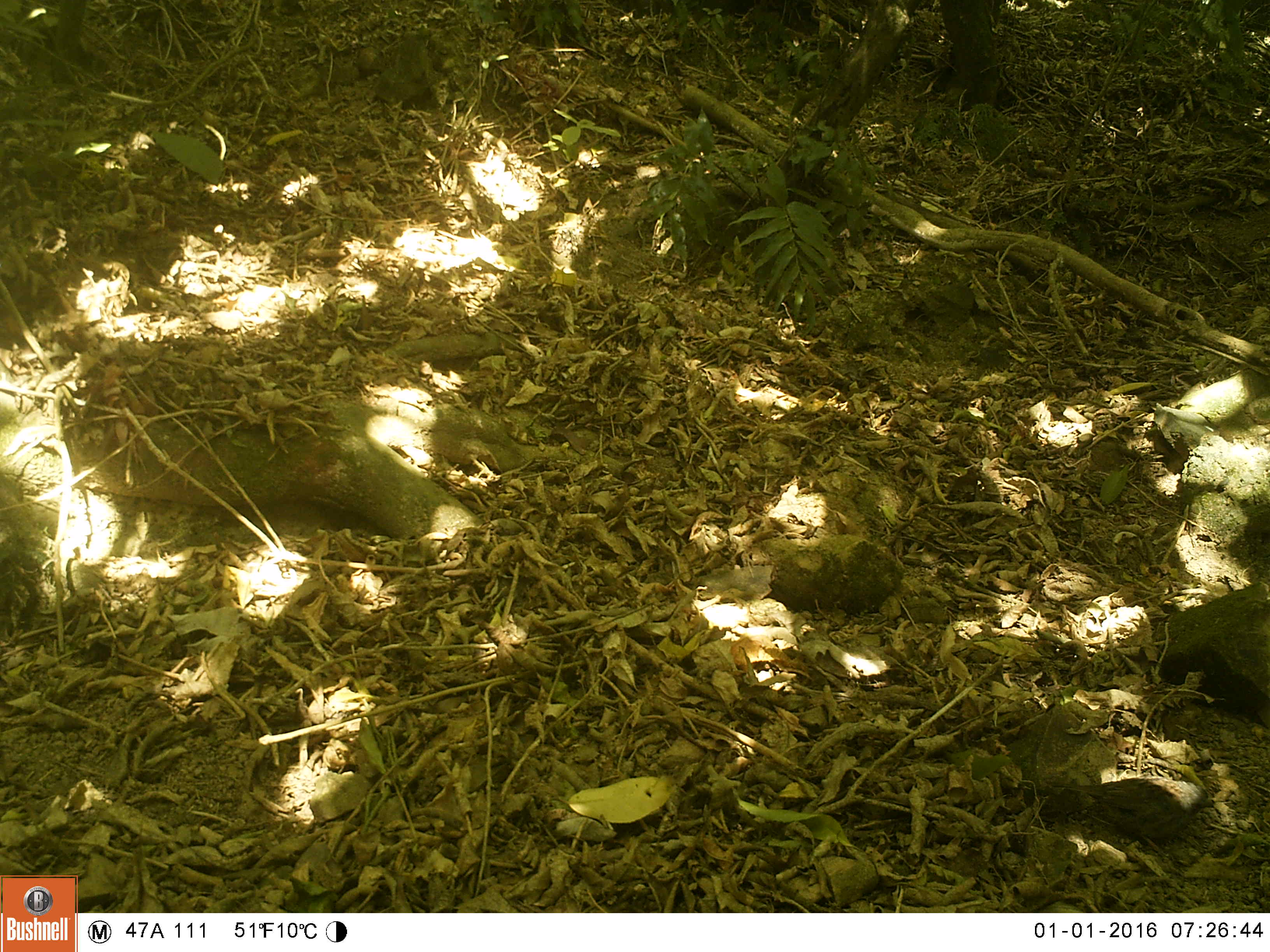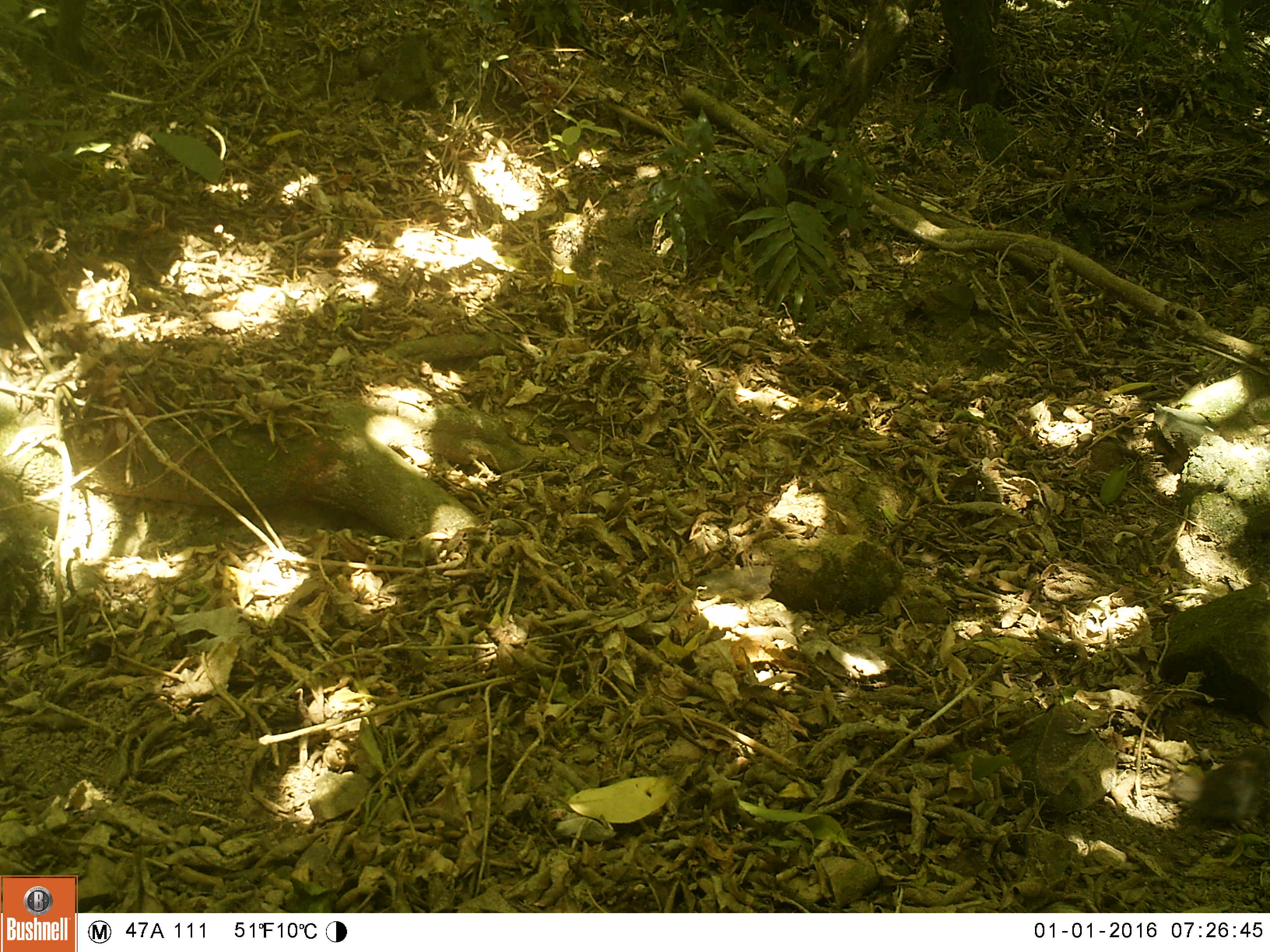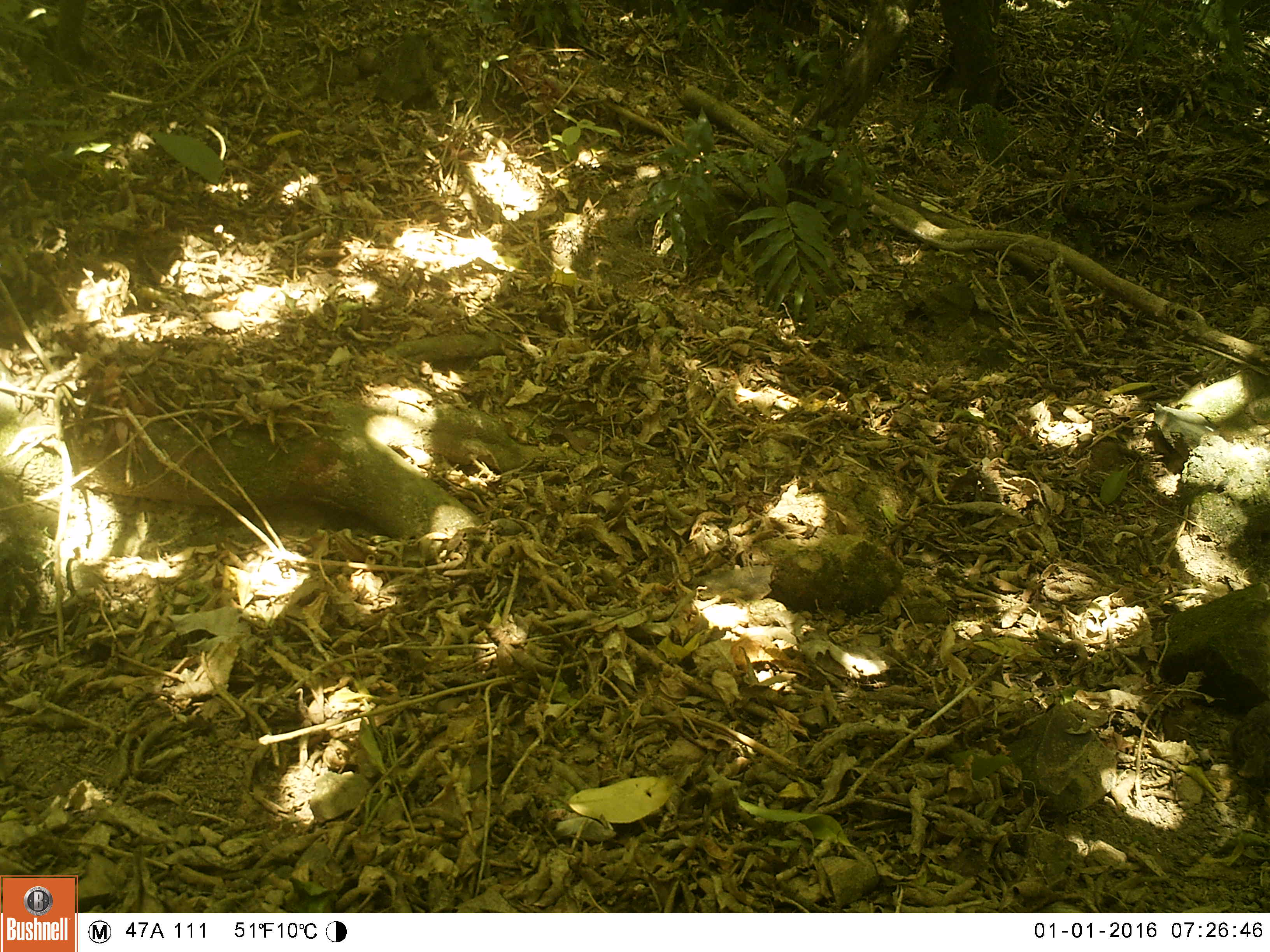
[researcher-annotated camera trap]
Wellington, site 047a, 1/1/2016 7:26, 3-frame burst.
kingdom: Animalia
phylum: Chordata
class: Aves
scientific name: Aves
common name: bird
Bird (Aves).